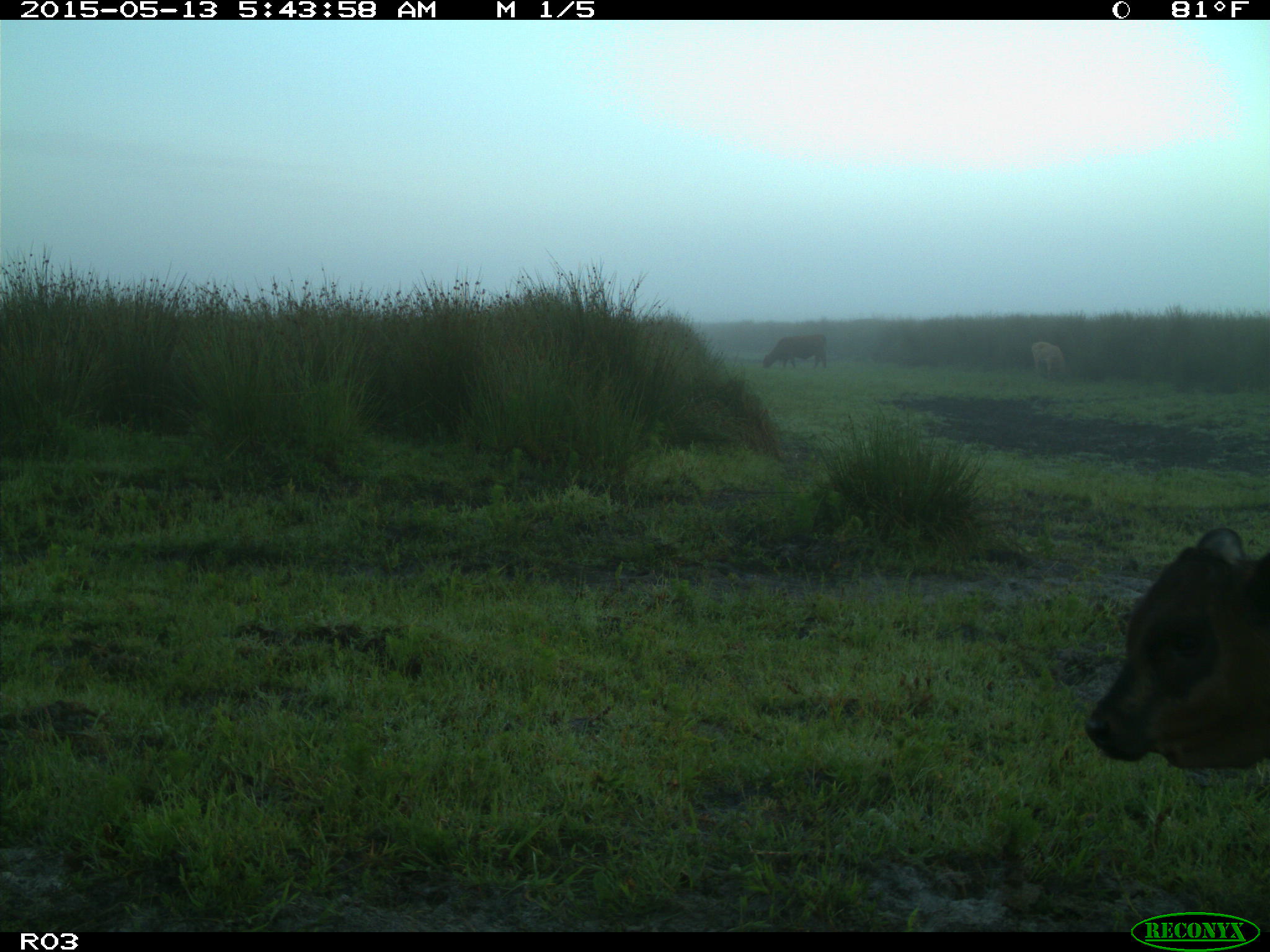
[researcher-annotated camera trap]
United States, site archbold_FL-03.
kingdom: Animalia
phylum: Chordata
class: Mammalia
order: Artiodactyla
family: Bovidae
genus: Bos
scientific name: Bos taurus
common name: domestic cow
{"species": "Bos taurus (domestic cow)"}